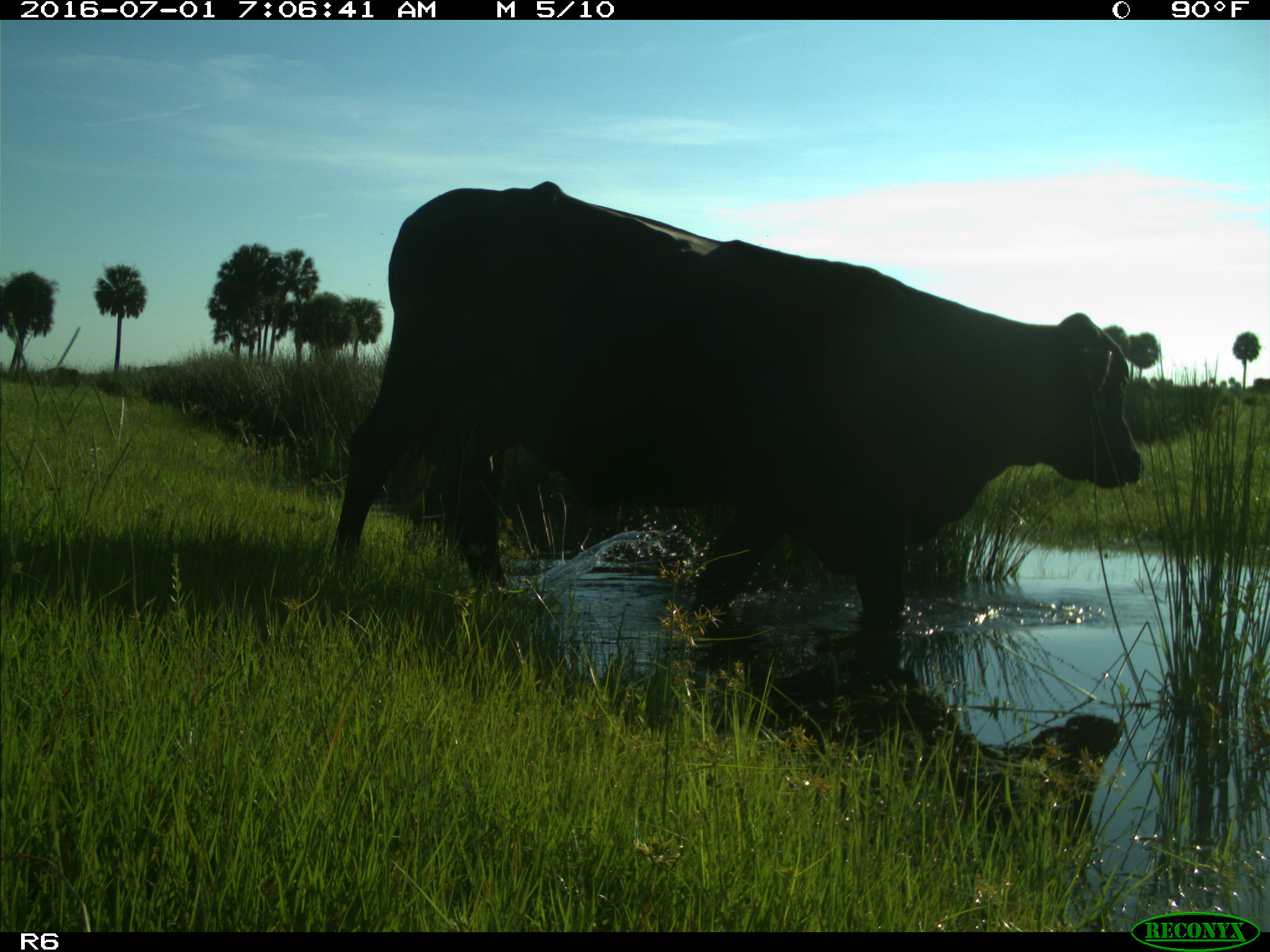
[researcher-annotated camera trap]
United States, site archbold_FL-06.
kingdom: Animalia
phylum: Chordata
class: Mammalia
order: Artiodactyla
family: Bovidae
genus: Bos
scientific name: Bos taurus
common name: domestic cow